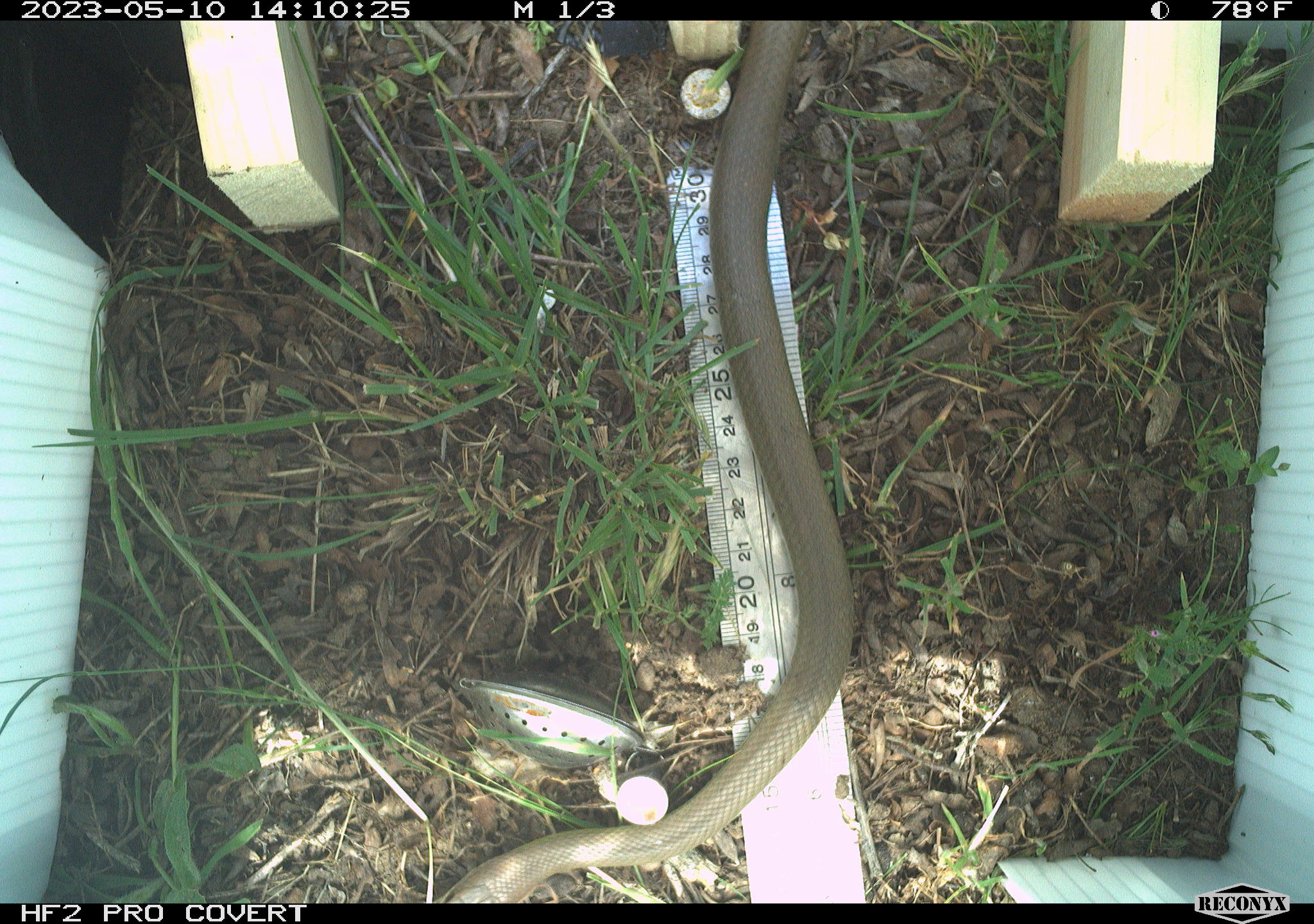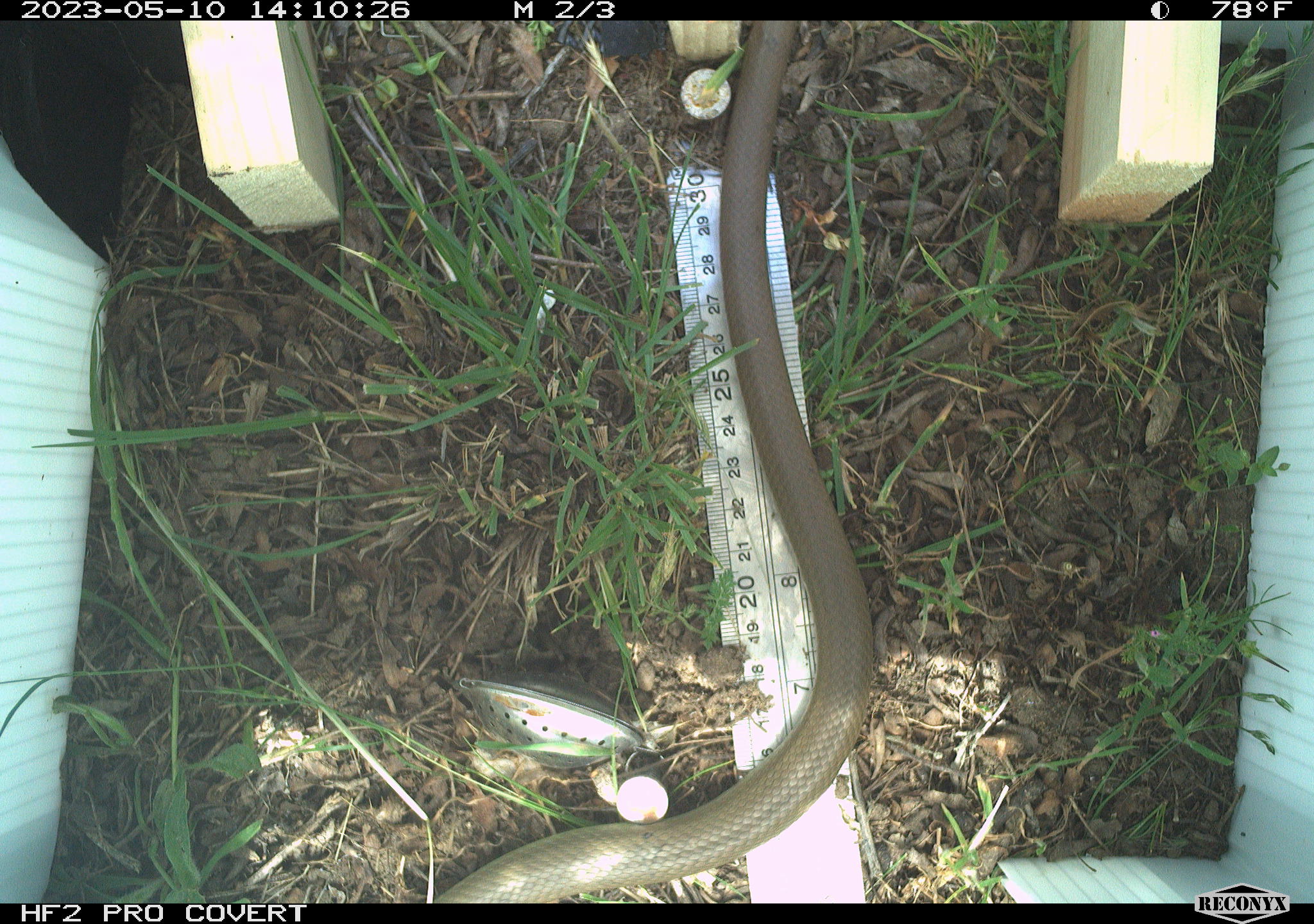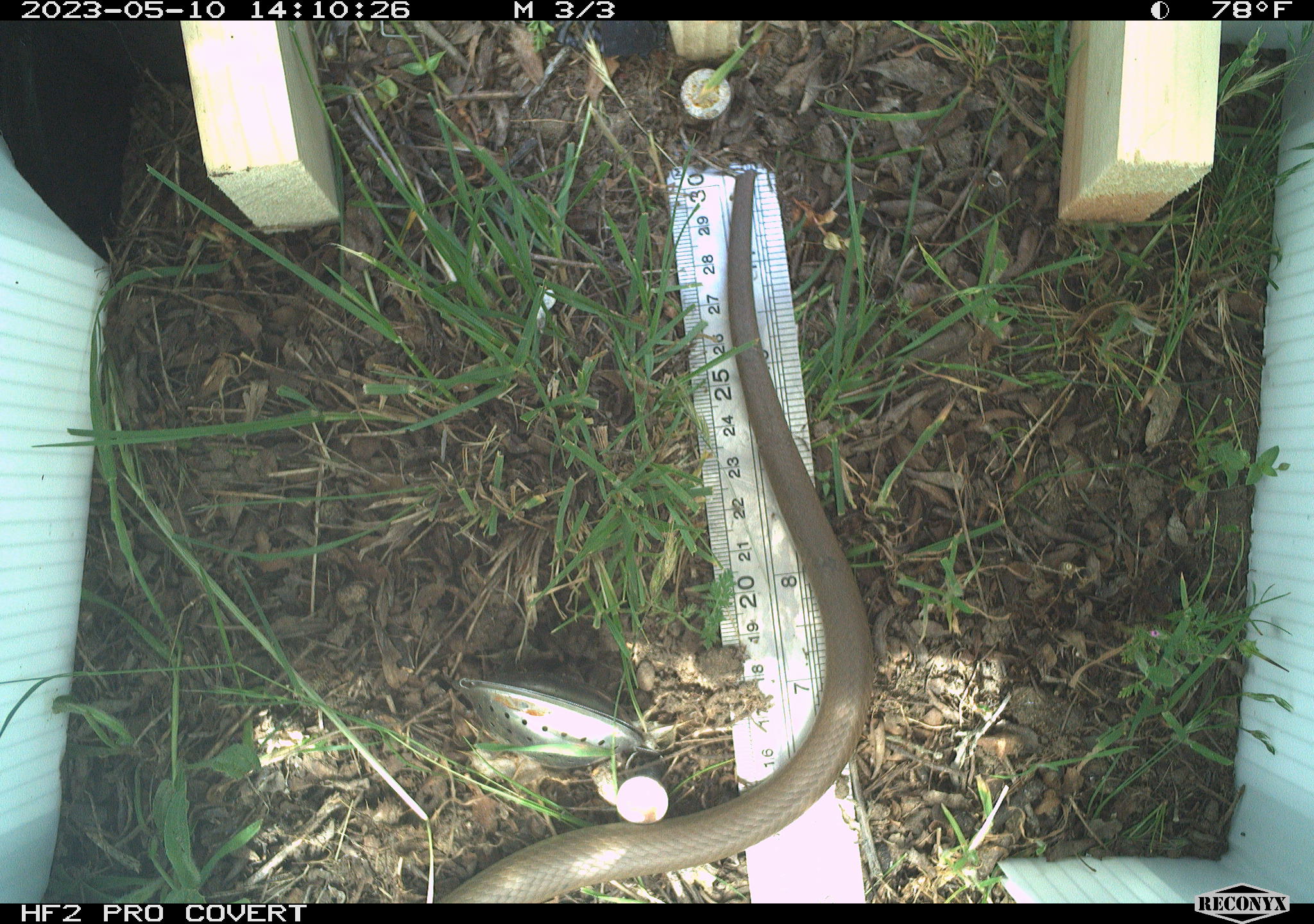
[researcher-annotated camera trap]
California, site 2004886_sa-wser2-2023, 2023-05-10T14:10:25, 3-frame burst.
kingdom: Animalia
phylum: Chordata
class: Reptilia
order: Squamata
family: Colubridae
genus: Coluber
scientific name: Coluber constrictor mormon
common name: western yellow-bellied racer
Western yellow-bellied racer (Coluber constrictor mormon).